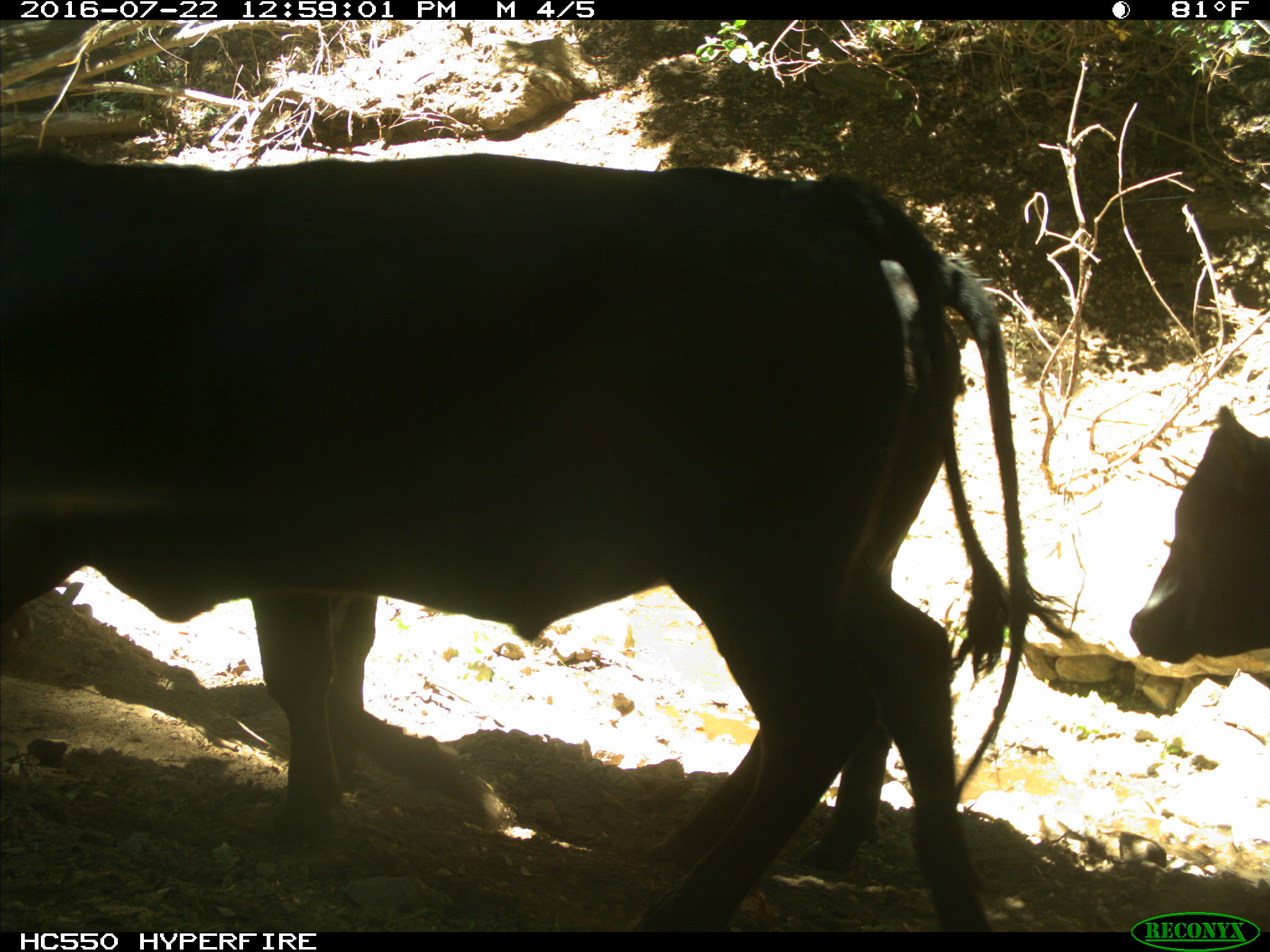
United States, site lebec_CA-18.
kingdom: Animalia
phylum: Chordata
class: Mammalia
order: Artiodactyla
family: Bovidae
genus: Bos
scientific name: Bos taurus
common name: domestic cow